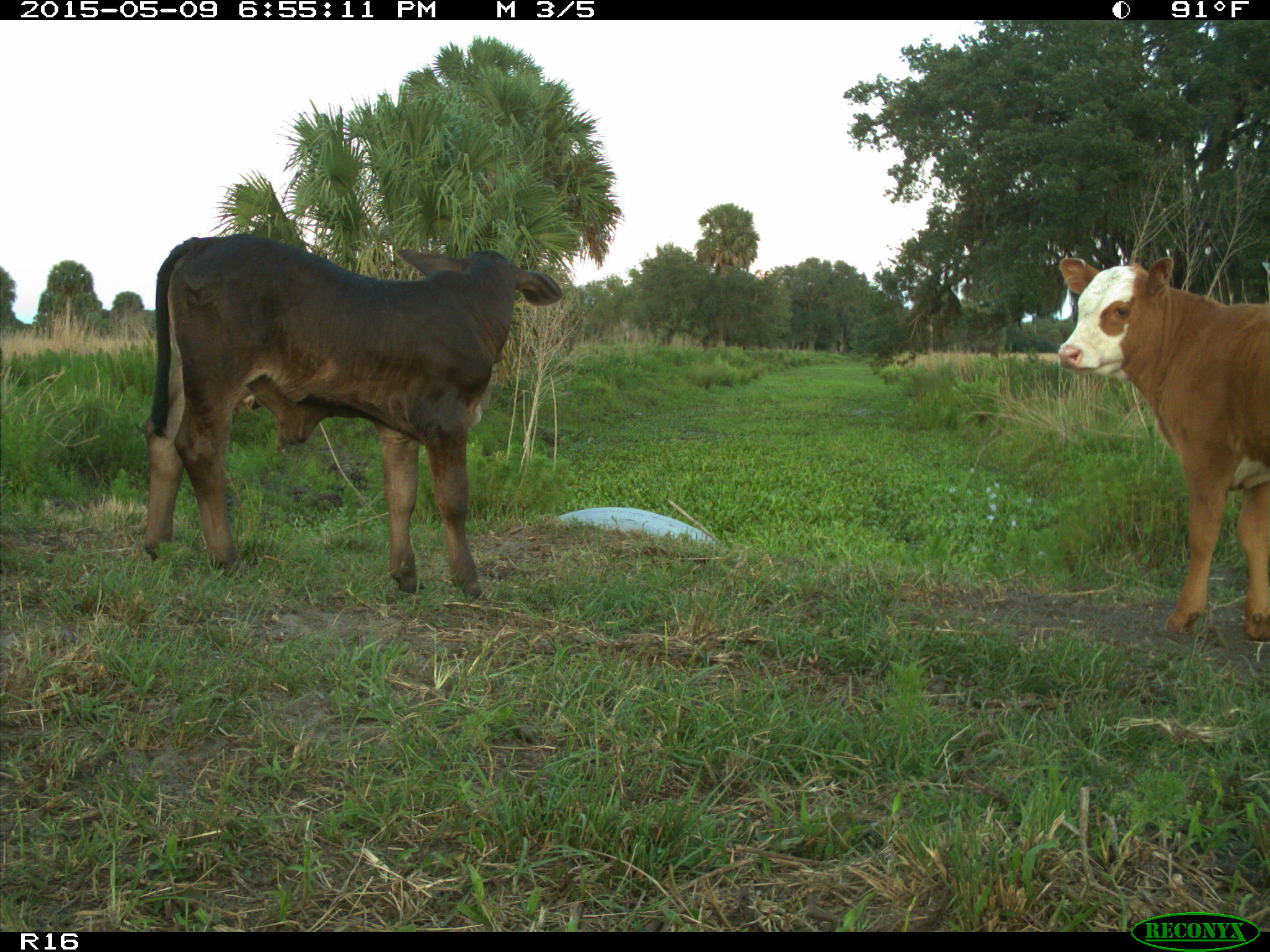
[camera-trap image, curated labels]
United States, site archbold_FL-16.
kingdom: Animalia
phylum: Chordata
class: Mammalia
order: Artiodactyla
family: Bovidae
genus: Bos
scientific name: Bos taurus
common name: domestic cow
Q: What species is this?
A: Bos taurus (domestic cow).